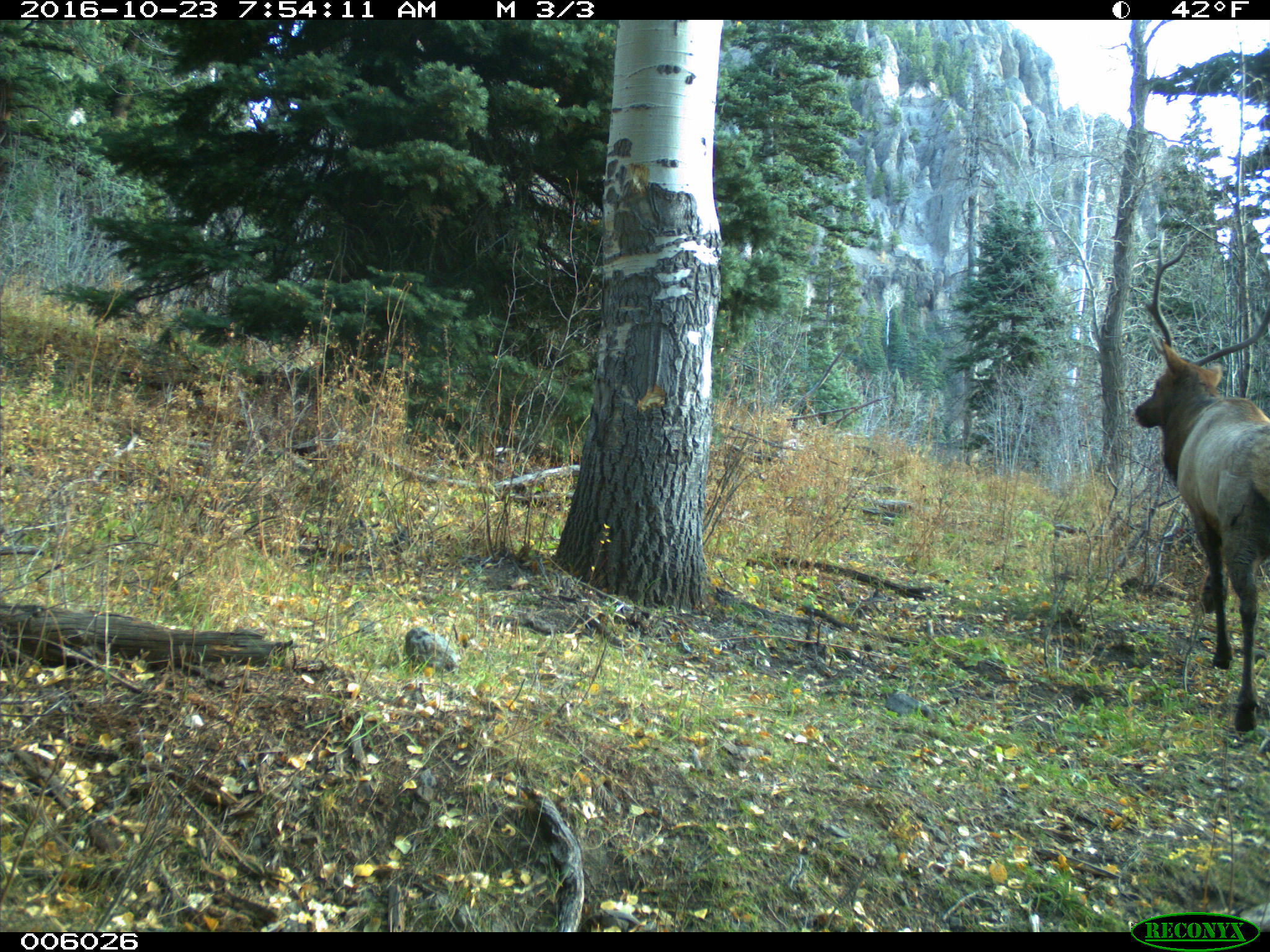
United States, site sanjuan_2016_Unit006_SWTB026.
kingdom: Animalia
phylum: Chordata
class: Mammalia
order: Artiodactyla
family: Cervidae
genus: Cervus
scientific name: Cervus elaphus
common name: red deer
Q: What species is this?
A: Cervus elaphus (red deer).